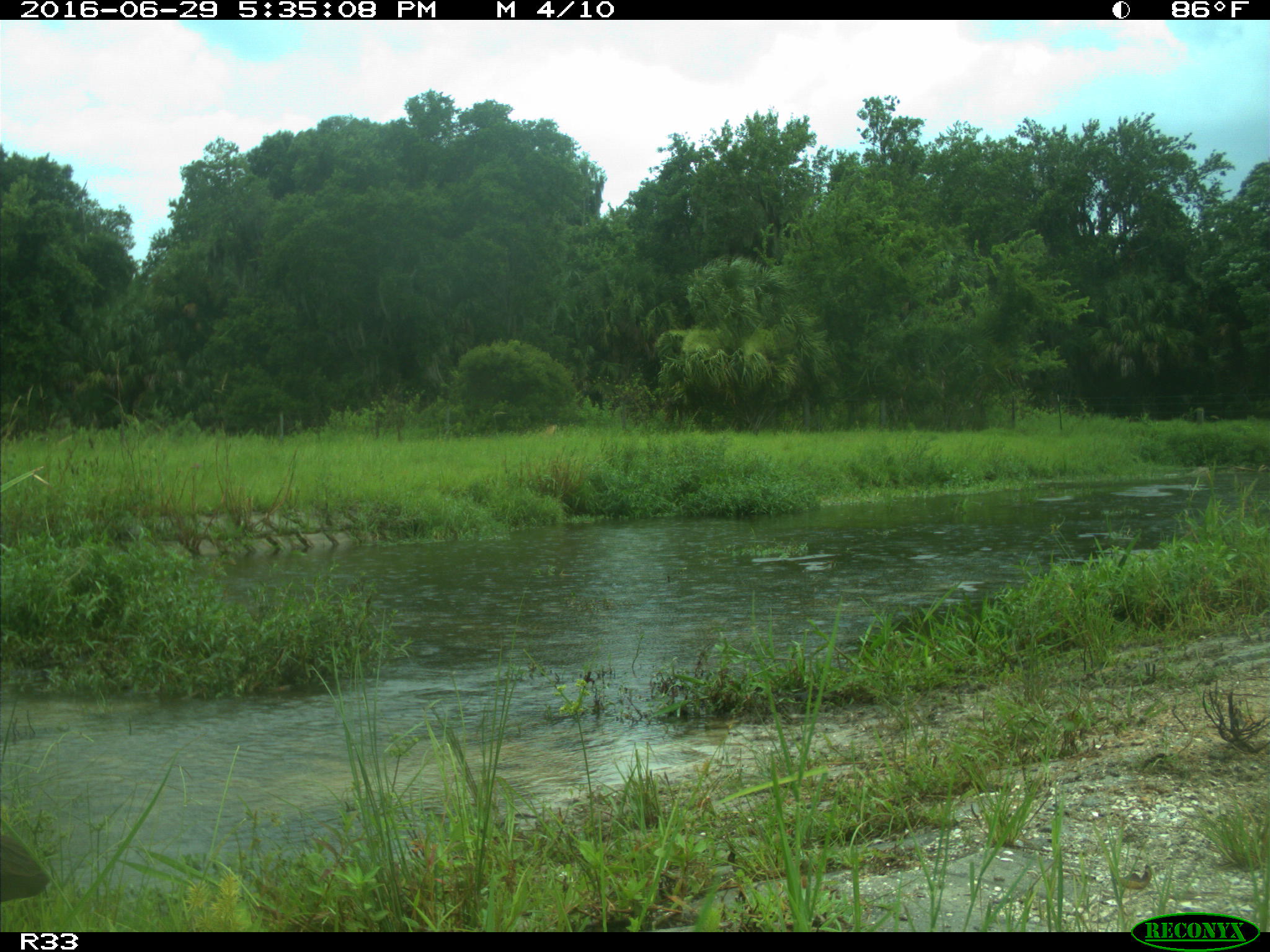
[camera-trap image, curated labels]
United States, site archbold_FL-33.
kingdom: Animalia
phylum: Chordata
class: Aves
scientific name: Aves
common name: birds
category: unidentified bird